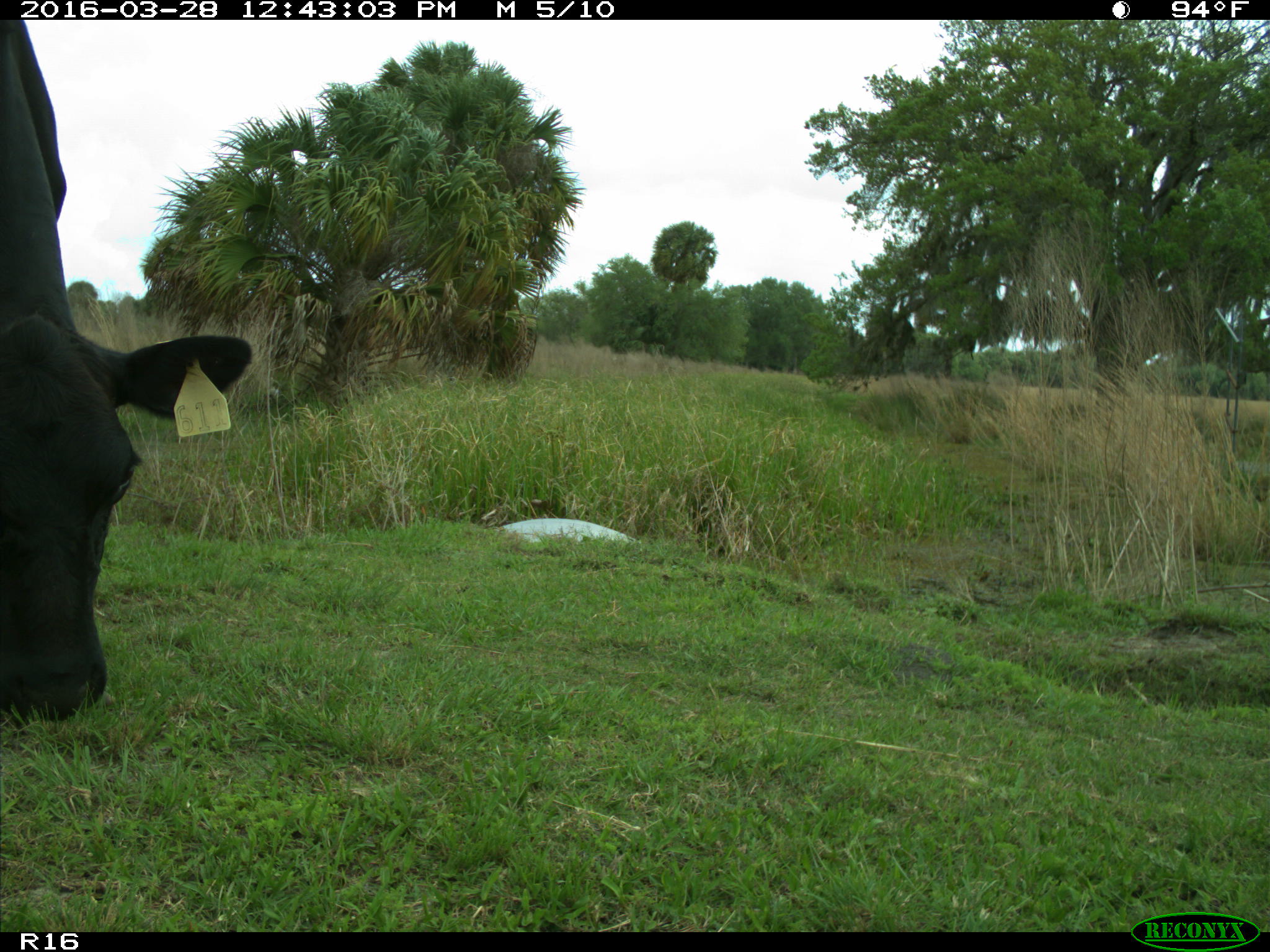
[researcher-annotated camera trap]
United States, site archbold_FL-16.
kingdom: Animalia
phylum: Chordata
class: Mammalia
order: Artiodactyla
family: Bovidae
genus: Bos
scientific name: Bos taurus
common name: domestic cow